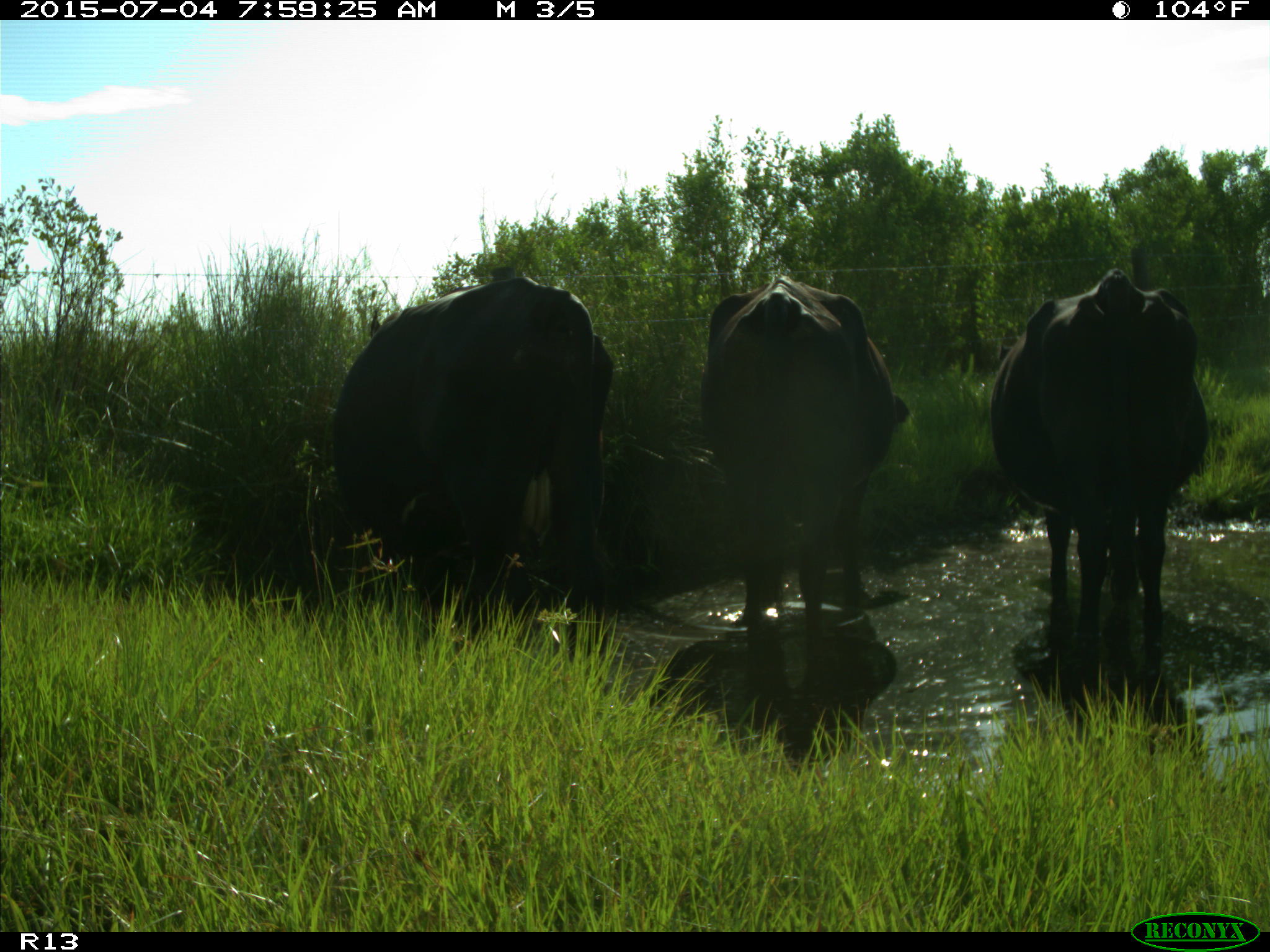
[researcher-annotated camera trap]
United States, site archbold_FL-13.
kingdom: Animalia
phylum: Chordata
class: Mammalia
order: Artiodactyla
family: Bovidae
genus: Bos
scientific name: Bos taurus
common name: domestic cow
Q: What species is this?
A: Bos taurus (domestic cow).